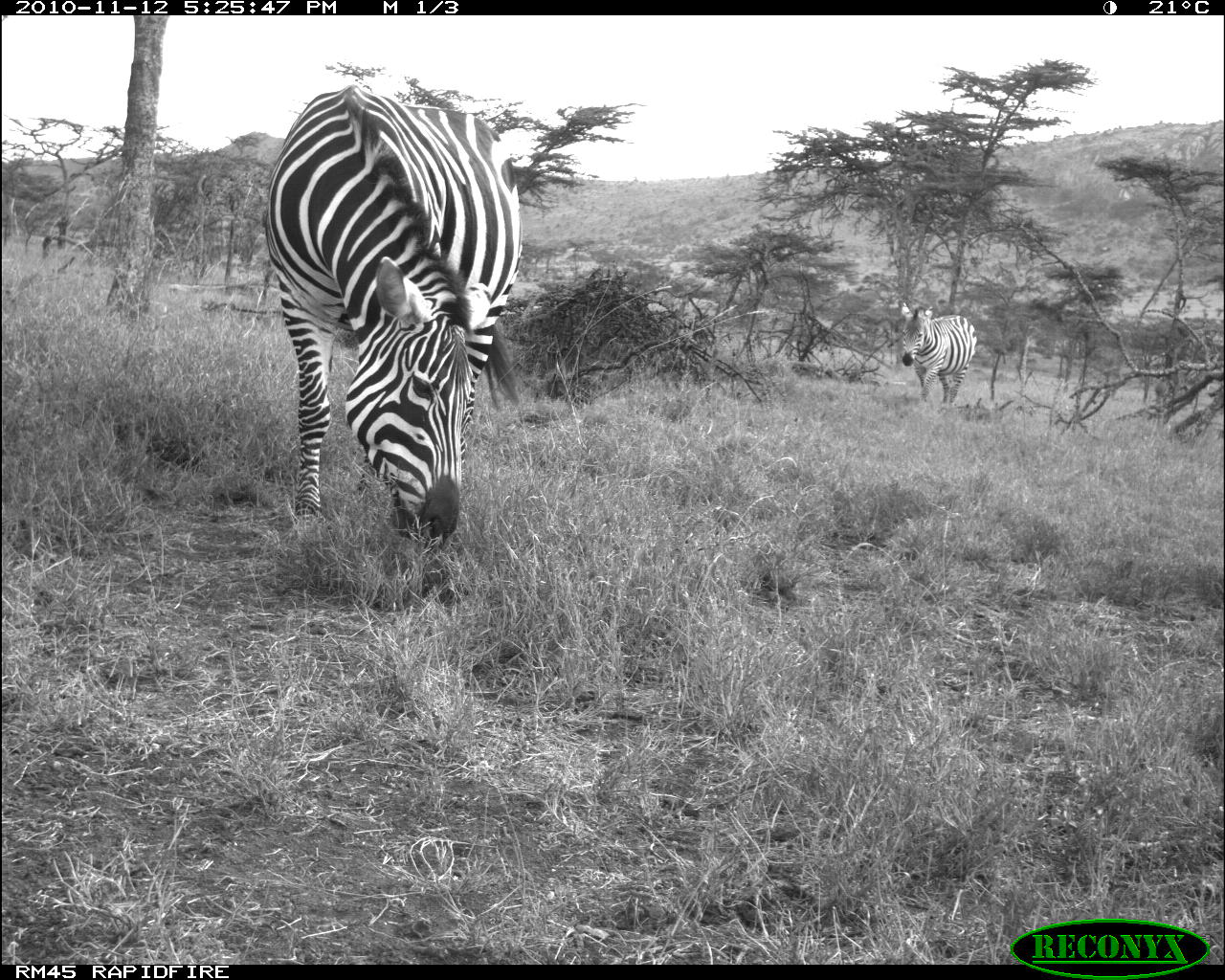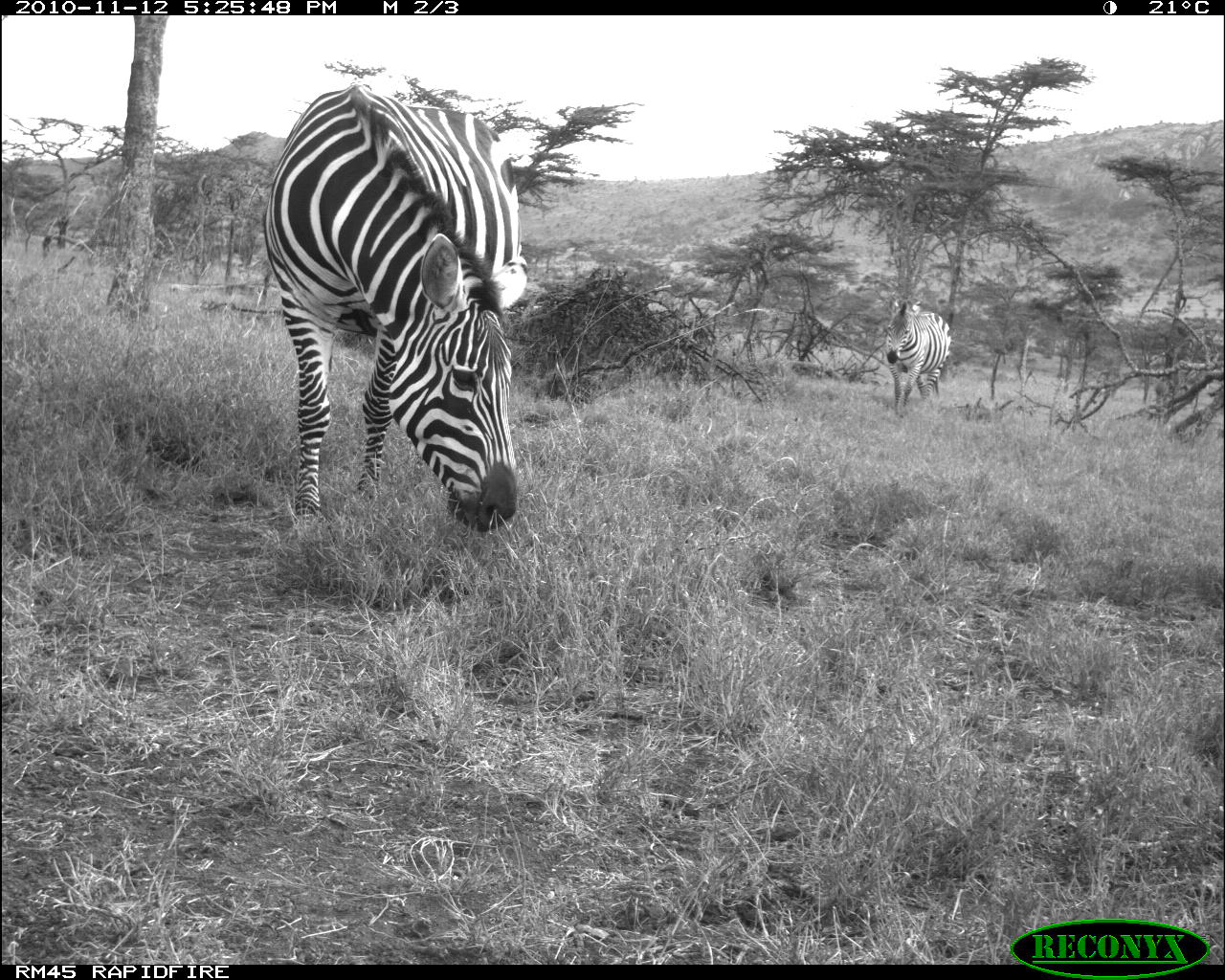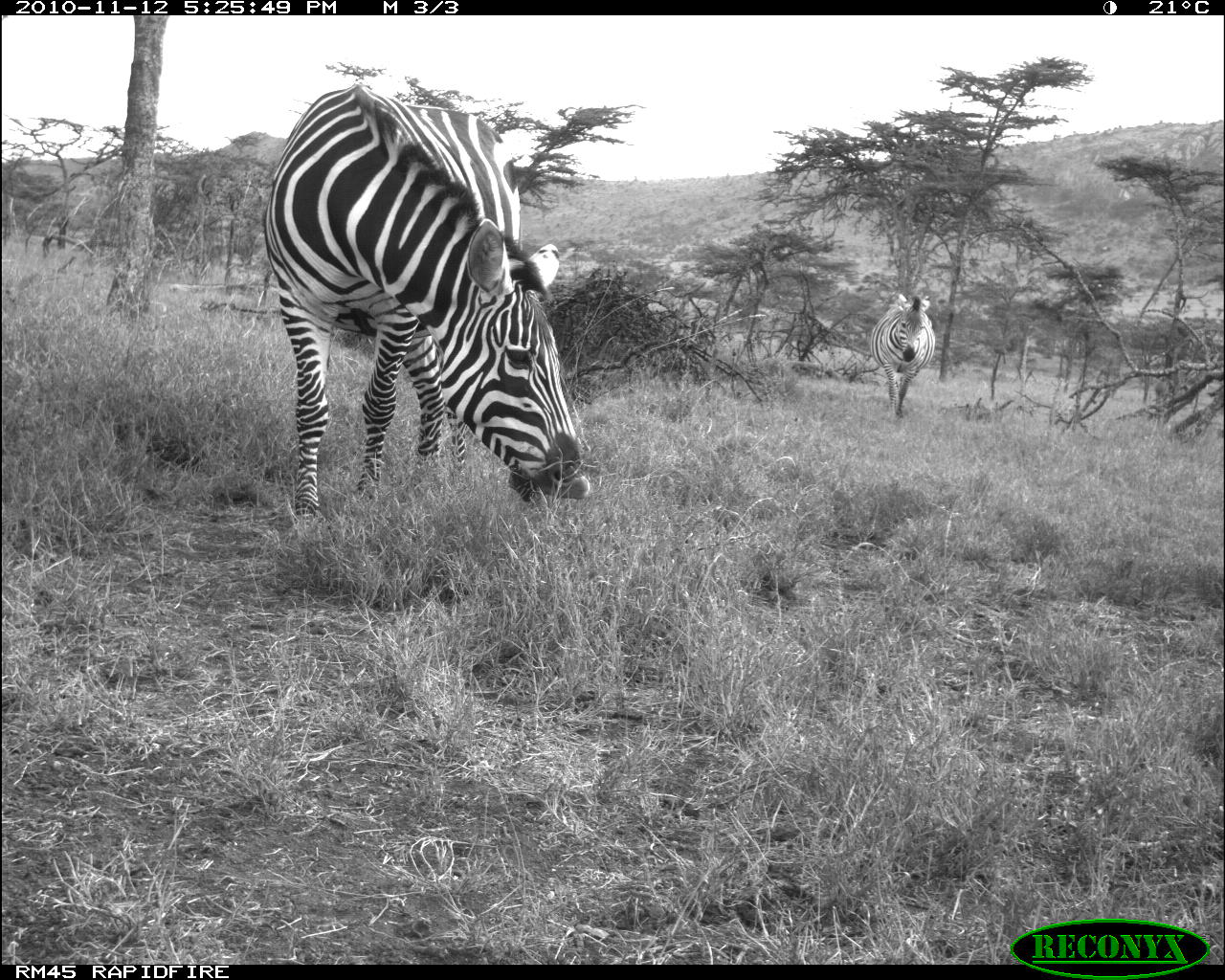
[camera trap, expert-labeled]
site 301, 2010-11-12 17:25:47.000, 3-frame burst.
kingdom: Animalia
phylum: Chordata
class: Mammalia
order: Perissodactyla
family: Equidae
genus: Equus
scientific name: Equus quagga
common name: plains zebra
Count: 2.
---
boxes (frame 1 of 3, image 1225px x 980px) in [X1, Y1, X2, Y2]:
equus quagga: [260, 83, 522, 551]; [900, 303, 977, 404]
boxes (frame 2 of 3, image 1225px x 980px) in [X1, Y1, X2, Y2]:
equus quagga: [264, 86, 531, 532]; [885, 296, 952, 418]